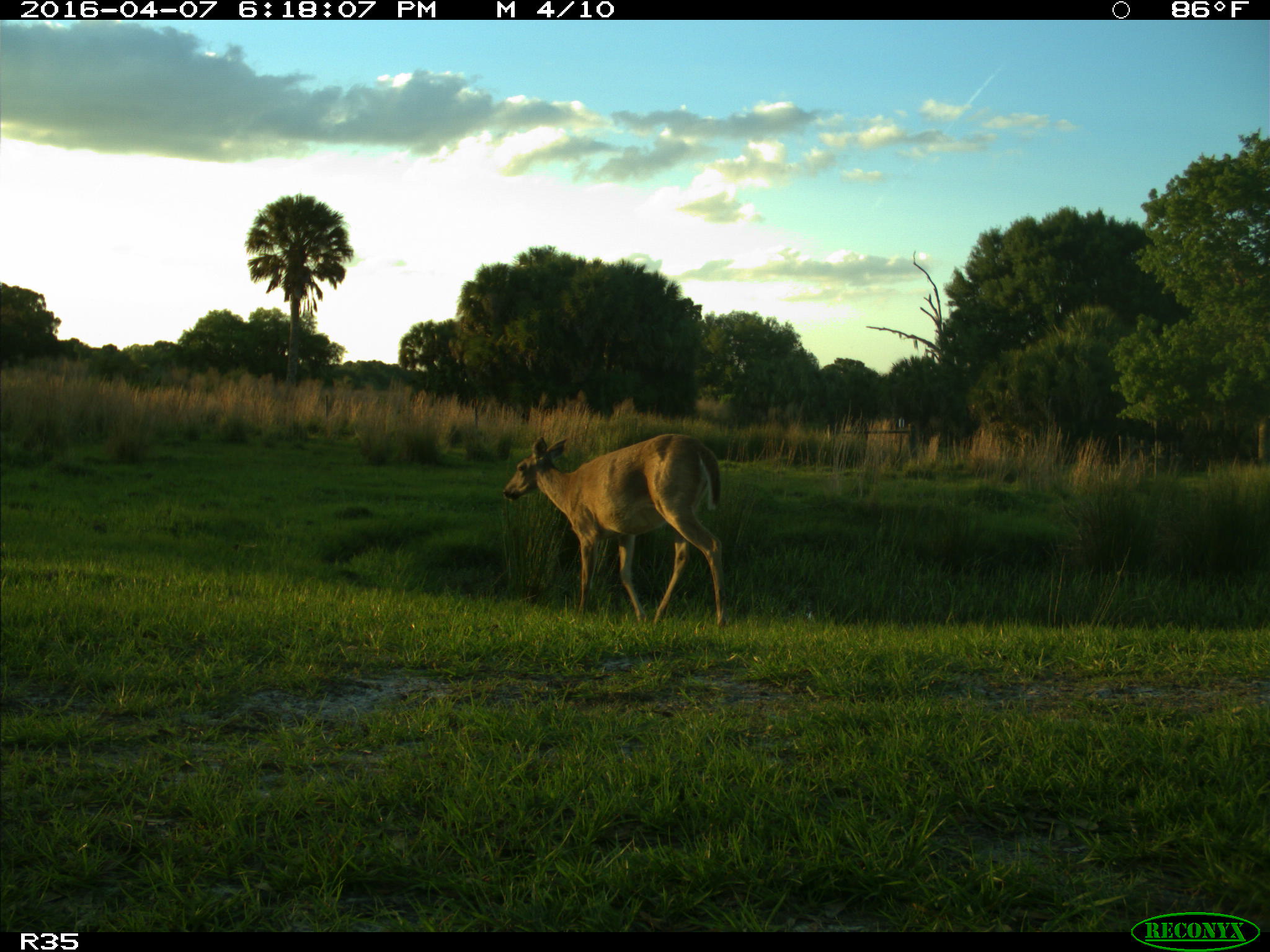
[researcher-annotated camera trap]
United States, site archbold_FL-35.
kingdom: Animalia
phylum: Chordata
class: Mammalia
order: Artiodactyla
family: Cervidae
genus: Odocoileus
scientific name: Odocoileus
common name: deer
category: unidentified deer